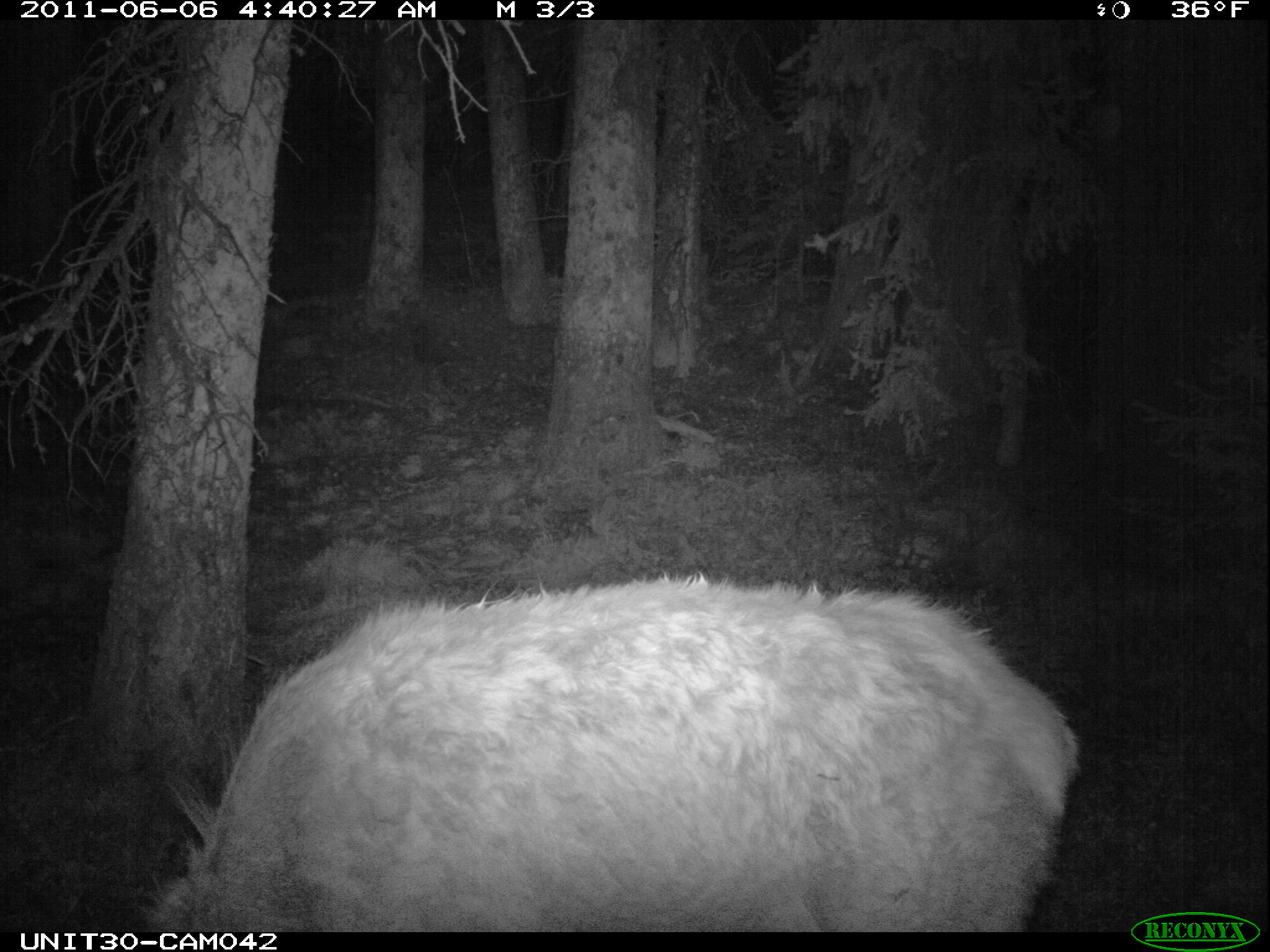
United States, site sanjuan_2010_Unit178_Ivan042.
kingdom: Animalia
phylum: Chordata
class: Mammalia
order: Artiodactyla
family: Cervidae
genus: Cervus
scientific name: Cervus elaphus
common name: red deer